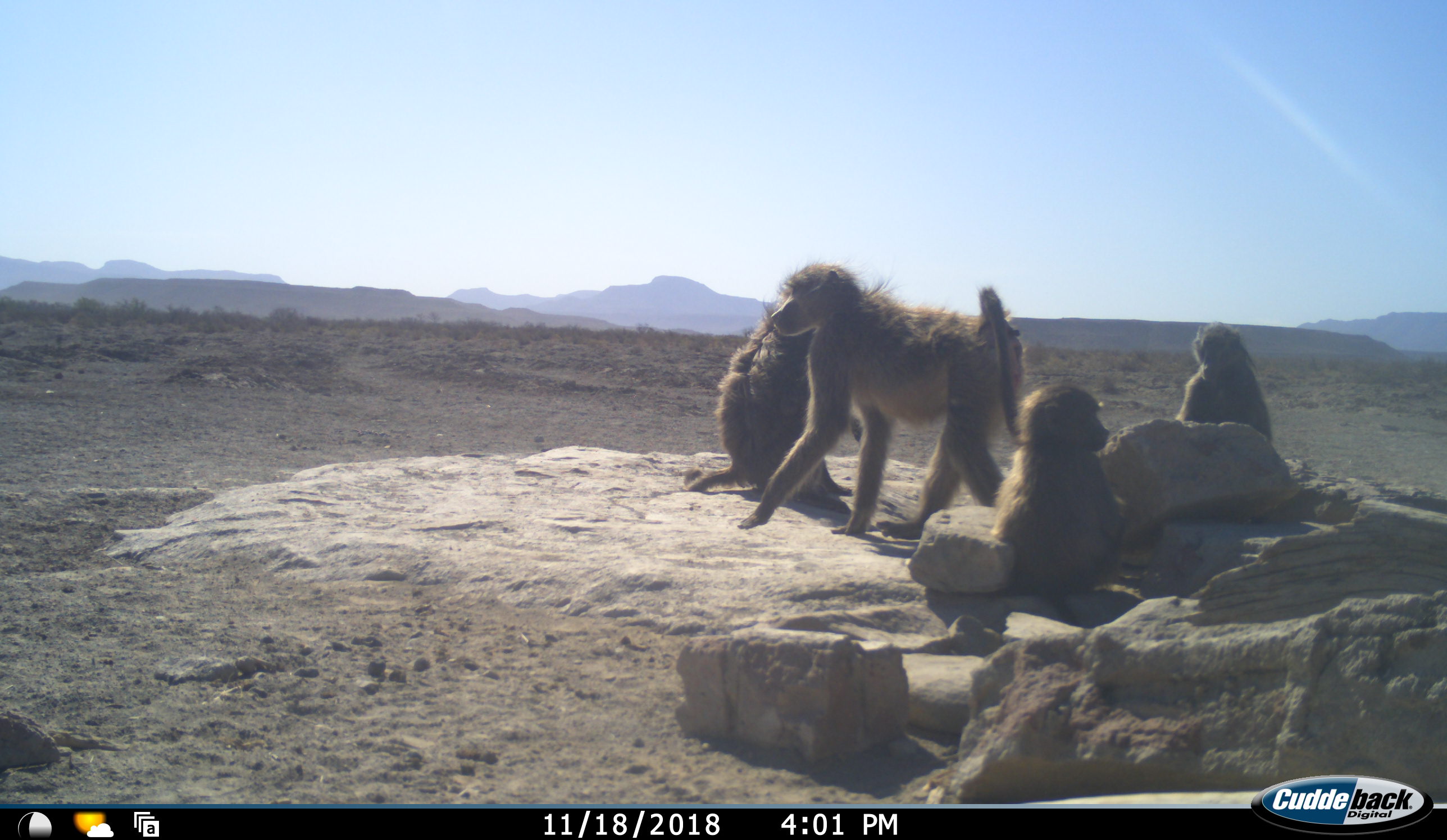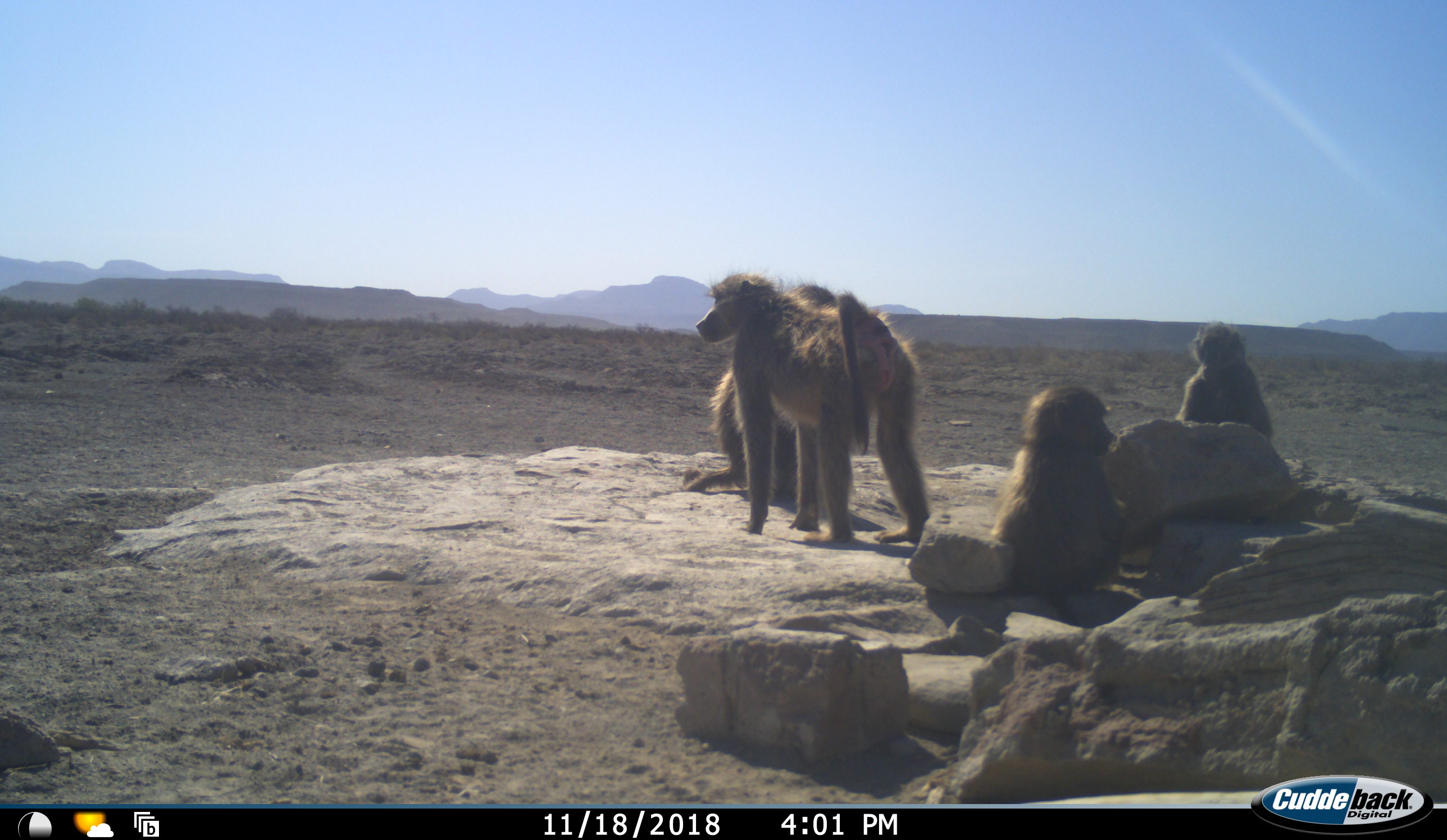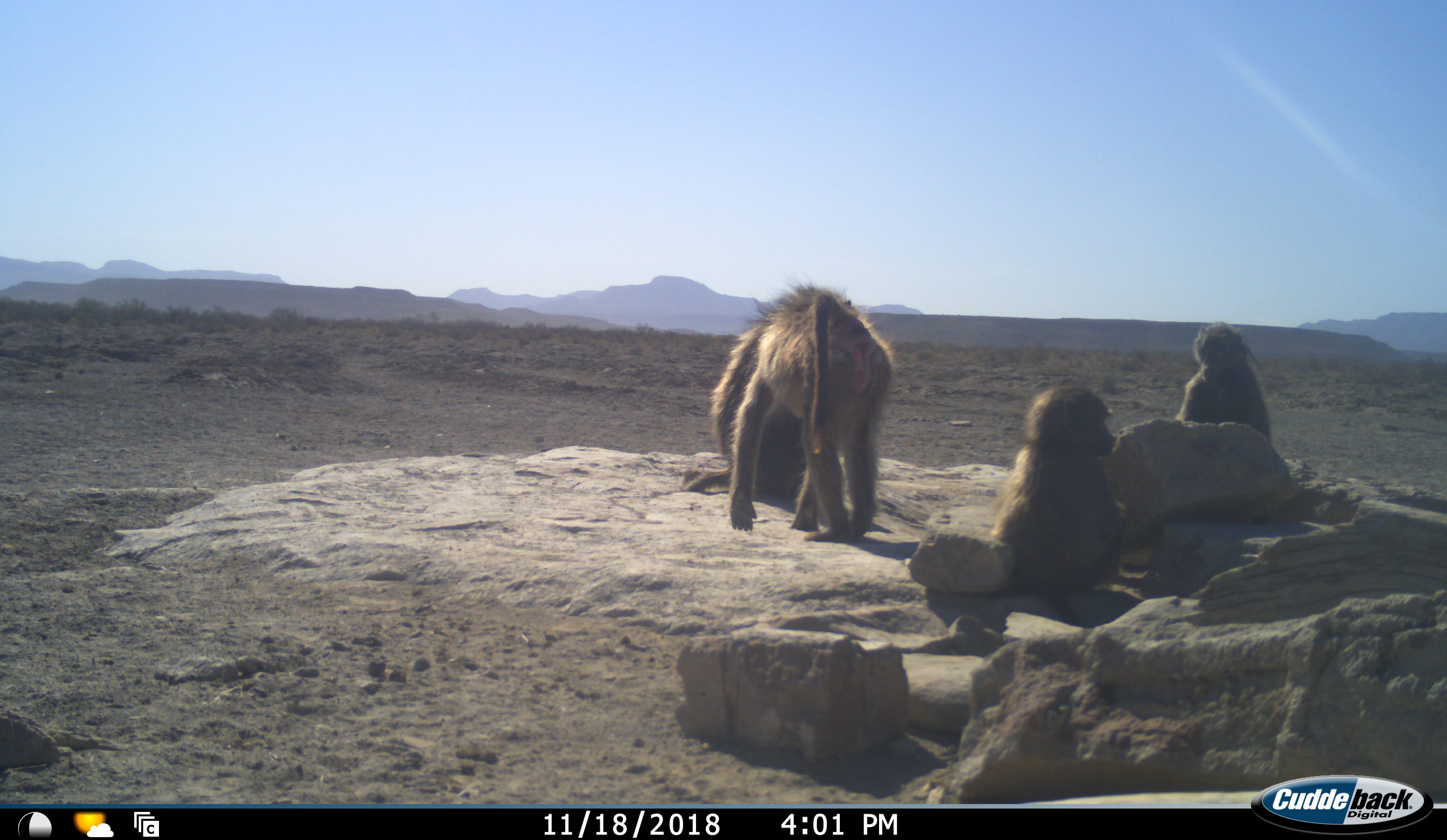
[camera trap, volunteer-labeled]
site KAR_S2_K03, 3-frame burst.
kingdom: Animalia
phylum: Chordata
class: Mammalia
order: Primates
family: Cercopithecidae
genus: Papio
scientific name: Papio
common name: baboon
Baboon (Papio), count 4. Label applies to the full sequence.